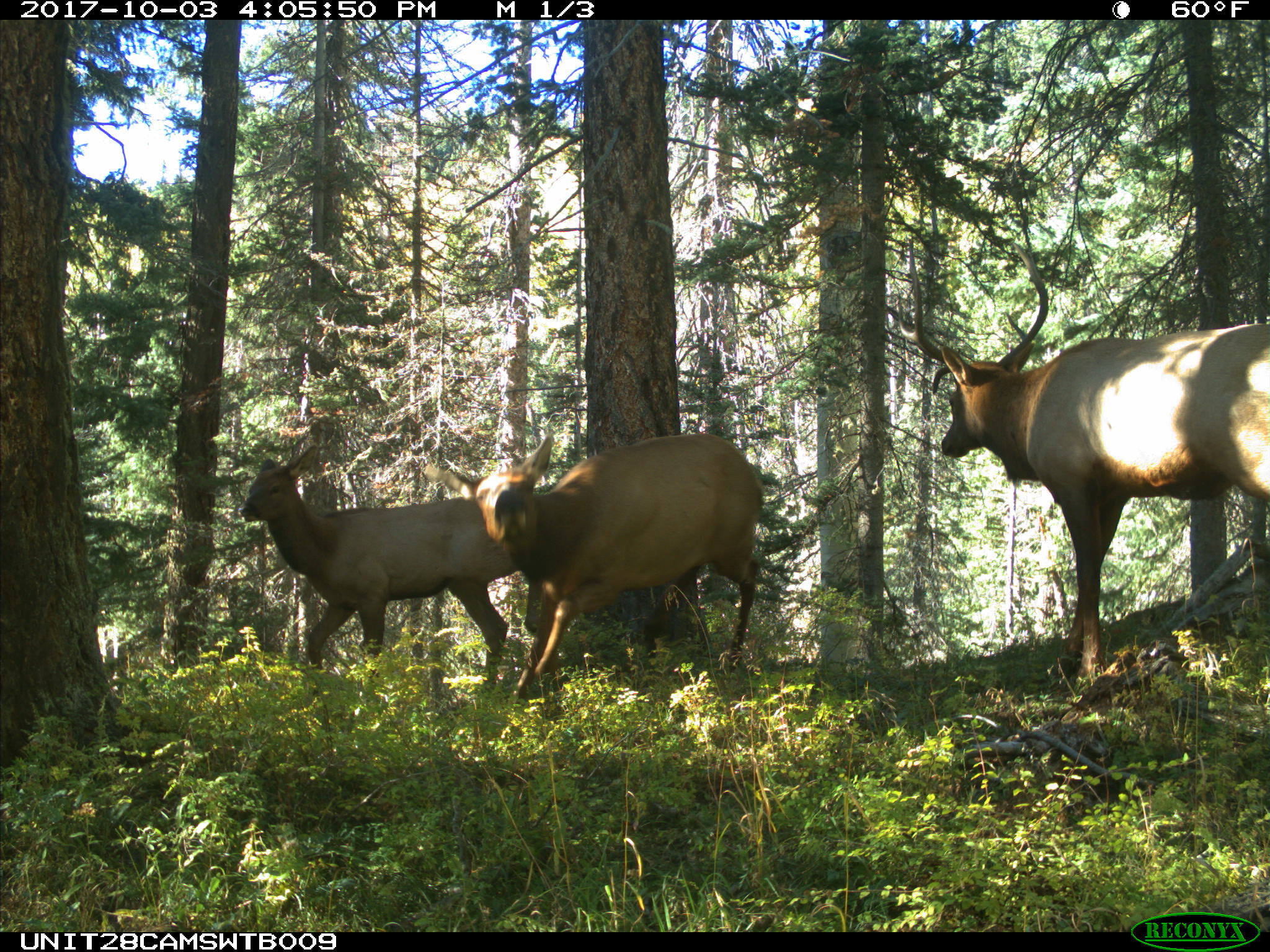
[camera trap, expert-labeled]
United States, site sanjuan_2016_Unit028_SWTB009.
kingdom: Animalia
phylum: Chordata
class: Mammalia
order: Artiodactyla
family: Cervidae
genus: Cervus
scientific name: Cervus elaphus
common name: red deer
Cervus elaphus (red deer).